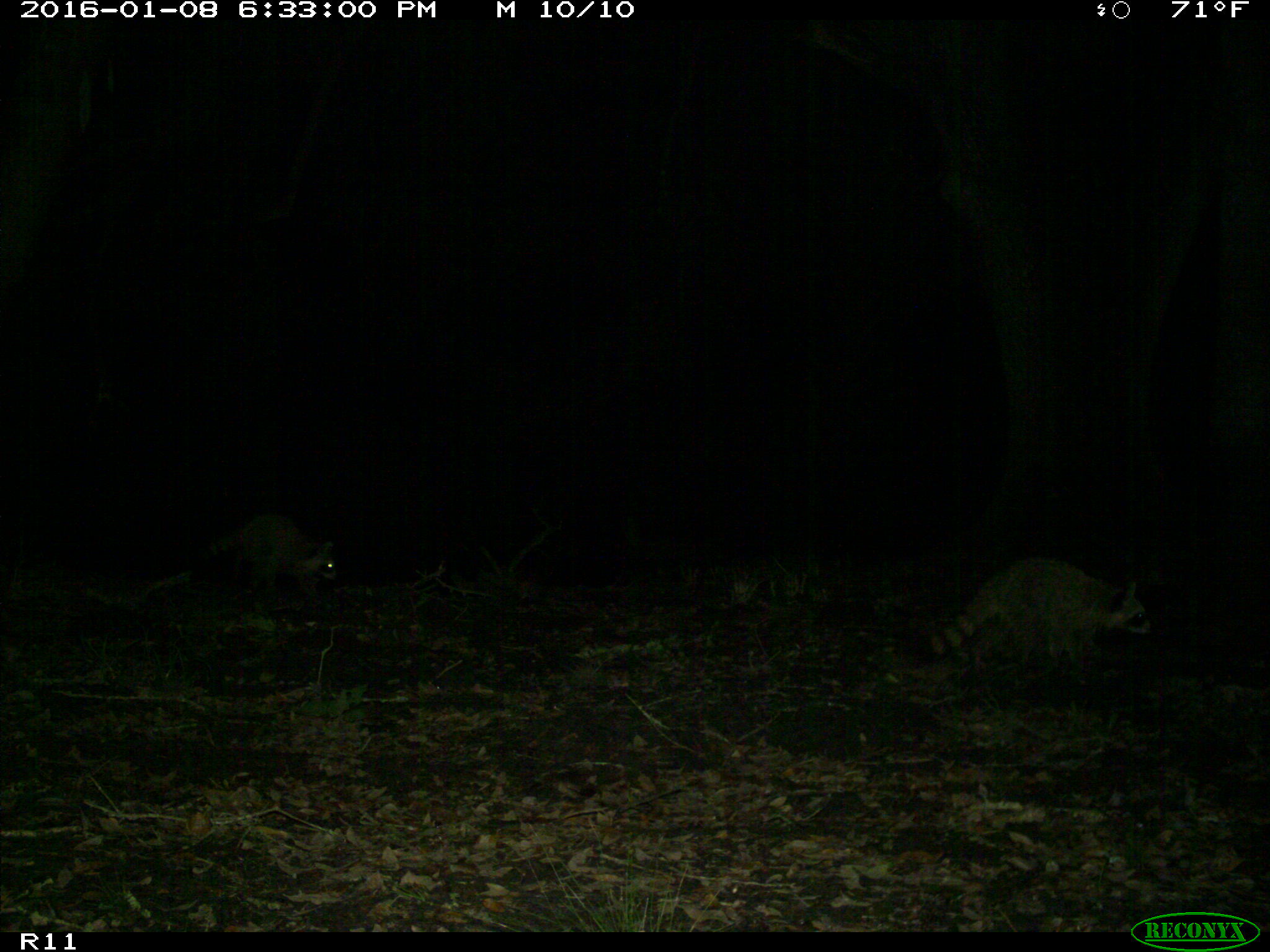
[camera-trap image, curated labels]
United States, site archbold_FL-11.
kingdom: Animalia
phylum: Chordata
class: Mammalia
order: Carnivora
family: Procyonidae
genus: Procyon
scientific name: Procyon lotor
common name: common raccoon